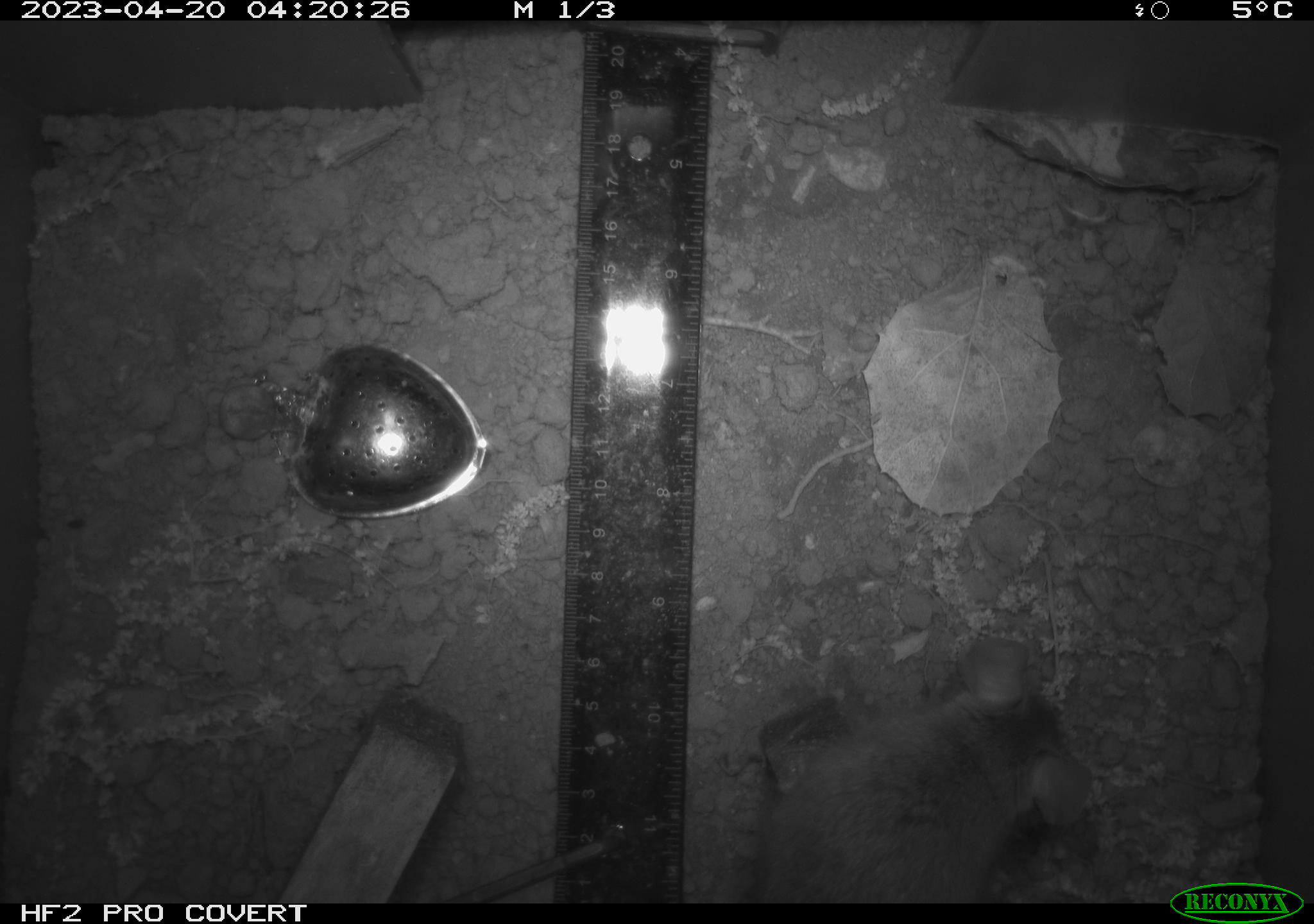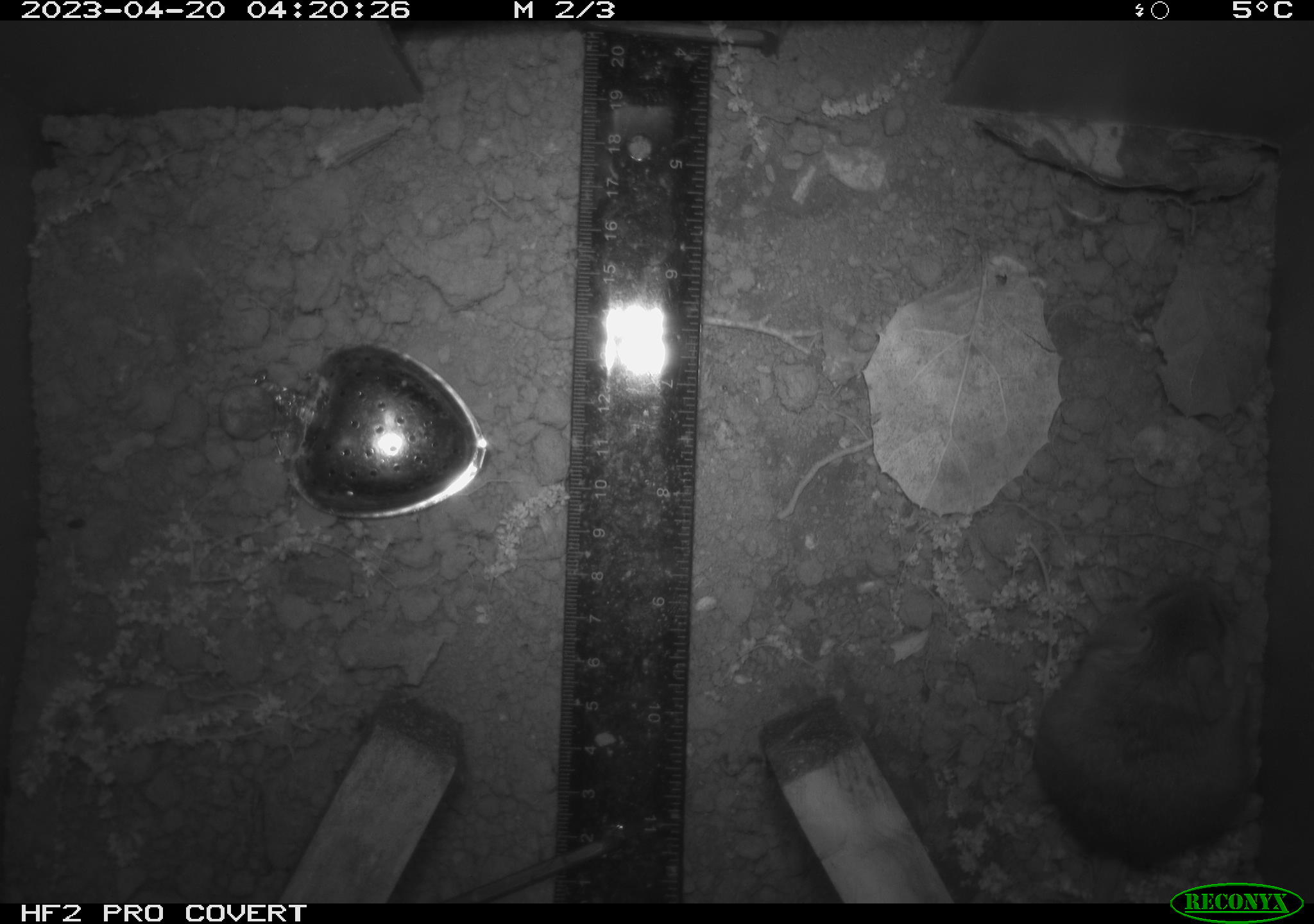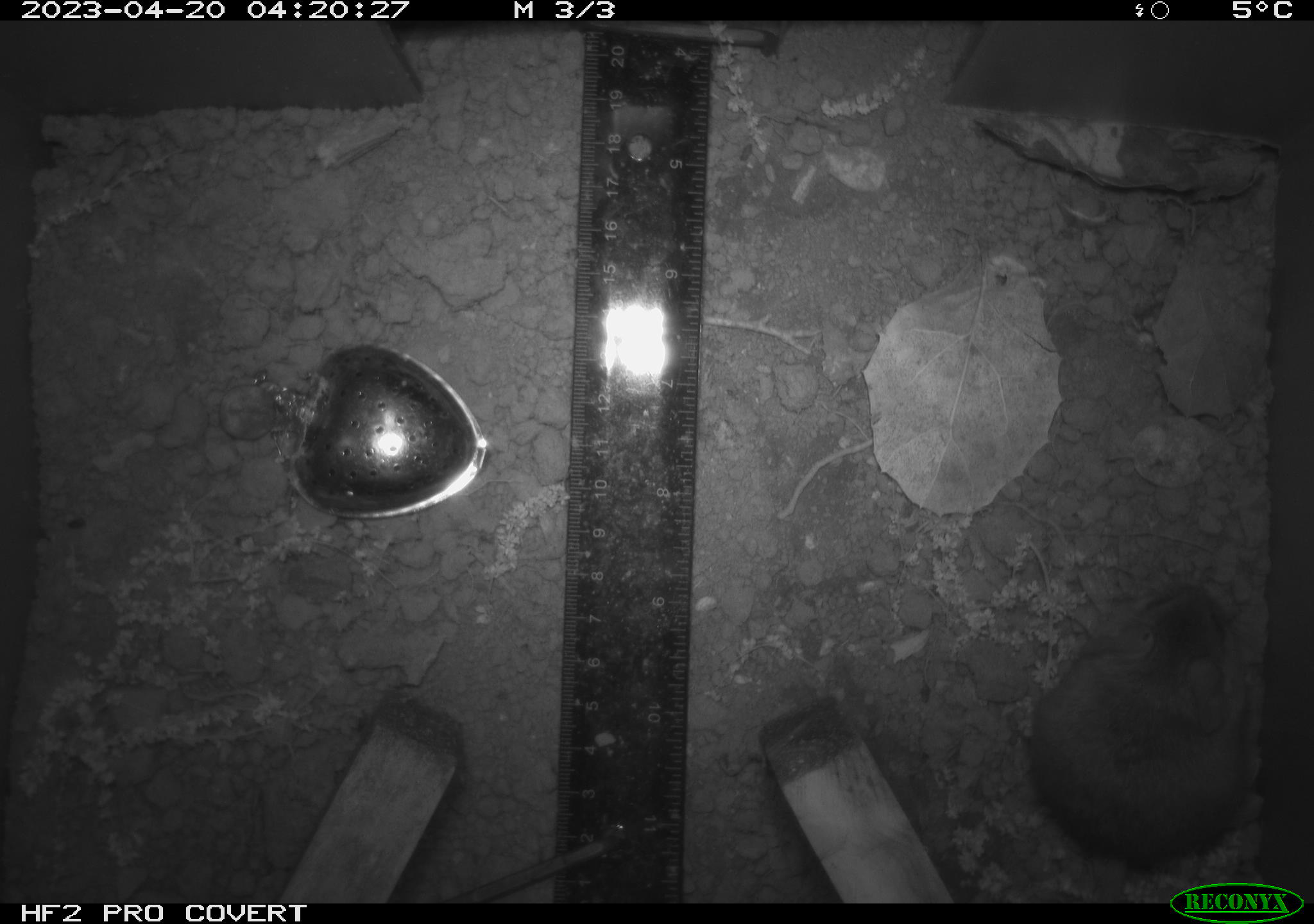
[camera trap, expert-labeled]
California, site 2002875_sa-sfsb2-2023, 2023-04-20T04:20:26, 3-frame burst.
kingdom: Animalia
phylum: Chordata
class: Mammalia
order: Rodentia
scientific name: Rodentia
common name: mouse species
Mouse species (Rodentia).